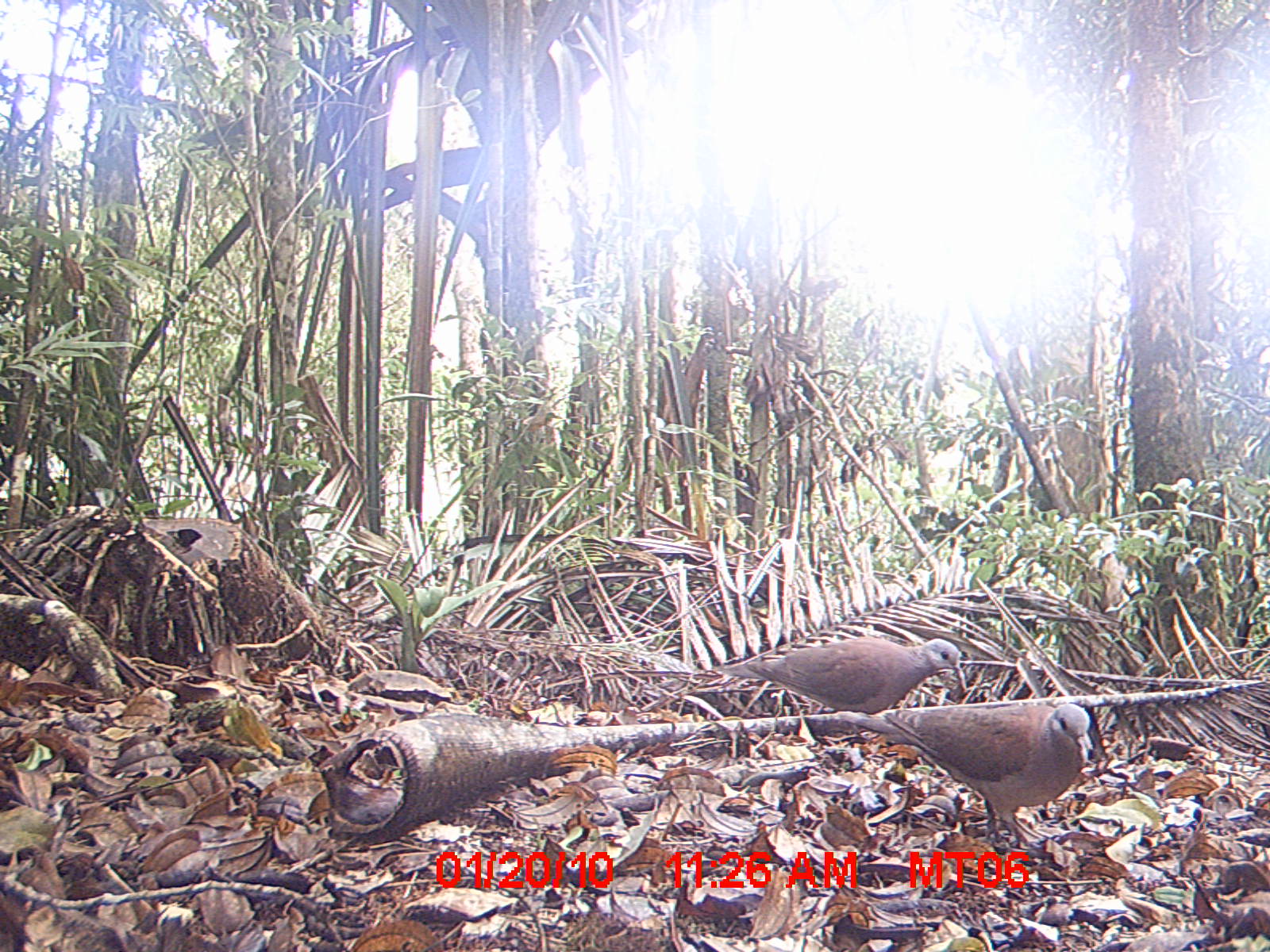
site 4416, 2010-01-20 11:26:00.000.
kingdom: Animalia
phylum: Chordata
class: Aves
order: Columbiformes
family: Columbidae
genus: Streptopelia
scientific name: Streptopelia picturata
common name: malagasy turtle dove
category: nesoenas picturata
Nesoenas picturata (malagasy turtle dove) (Streptopelia picturata), count 1.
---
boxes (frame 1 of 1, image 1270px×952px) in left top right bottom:
nesoenas picturata: 837 702 1093 849; 711 636 962 741